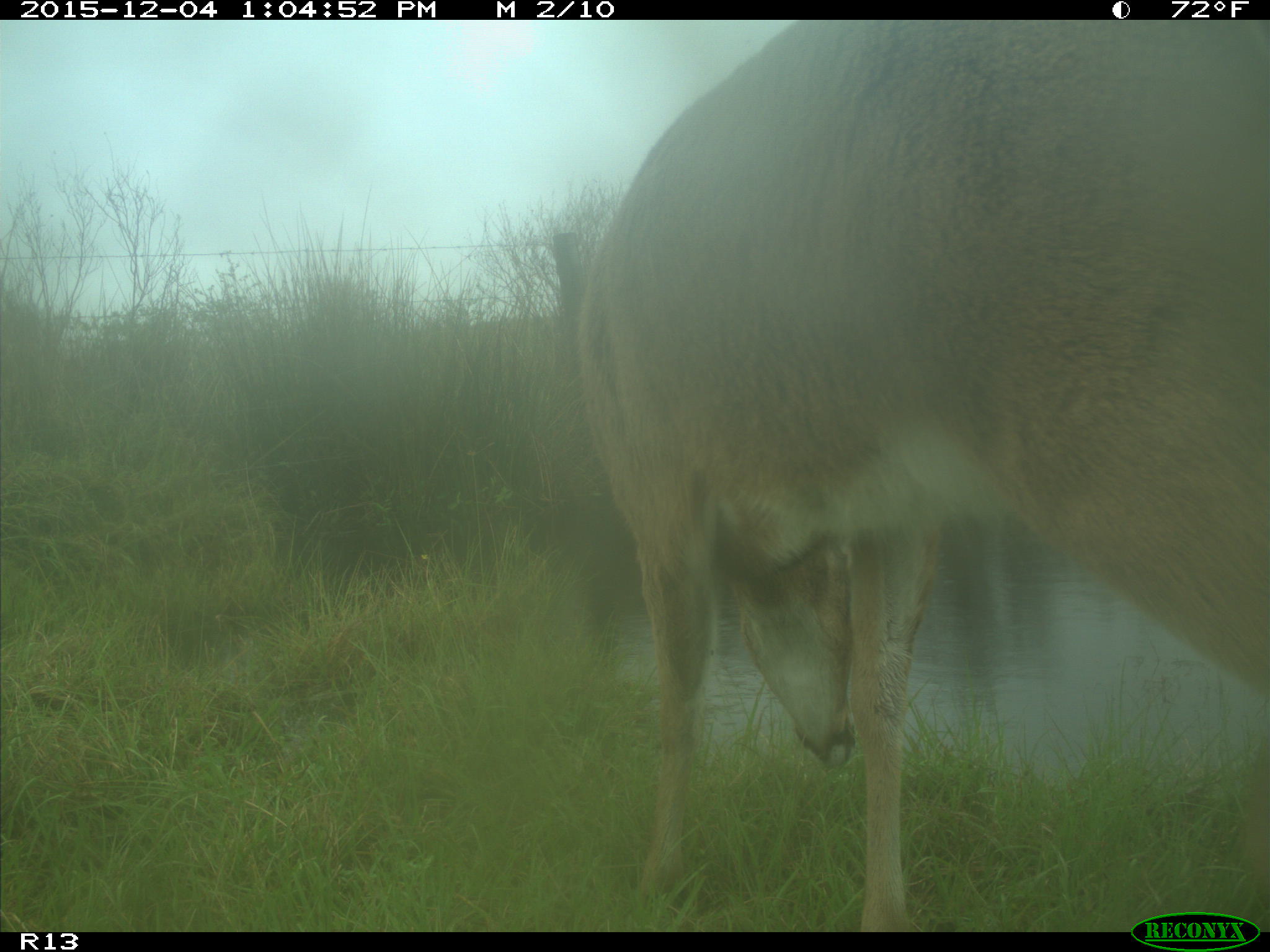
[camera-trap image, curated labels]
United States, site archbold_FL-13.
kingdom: Animalia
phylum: Chordata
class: Mammalia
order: Artiodactyla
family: Cervidae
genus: Odocoileus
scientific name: Odocoileus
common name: deer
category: unidentified deer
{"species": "unidentified deer (deer) (Odocoileus)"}